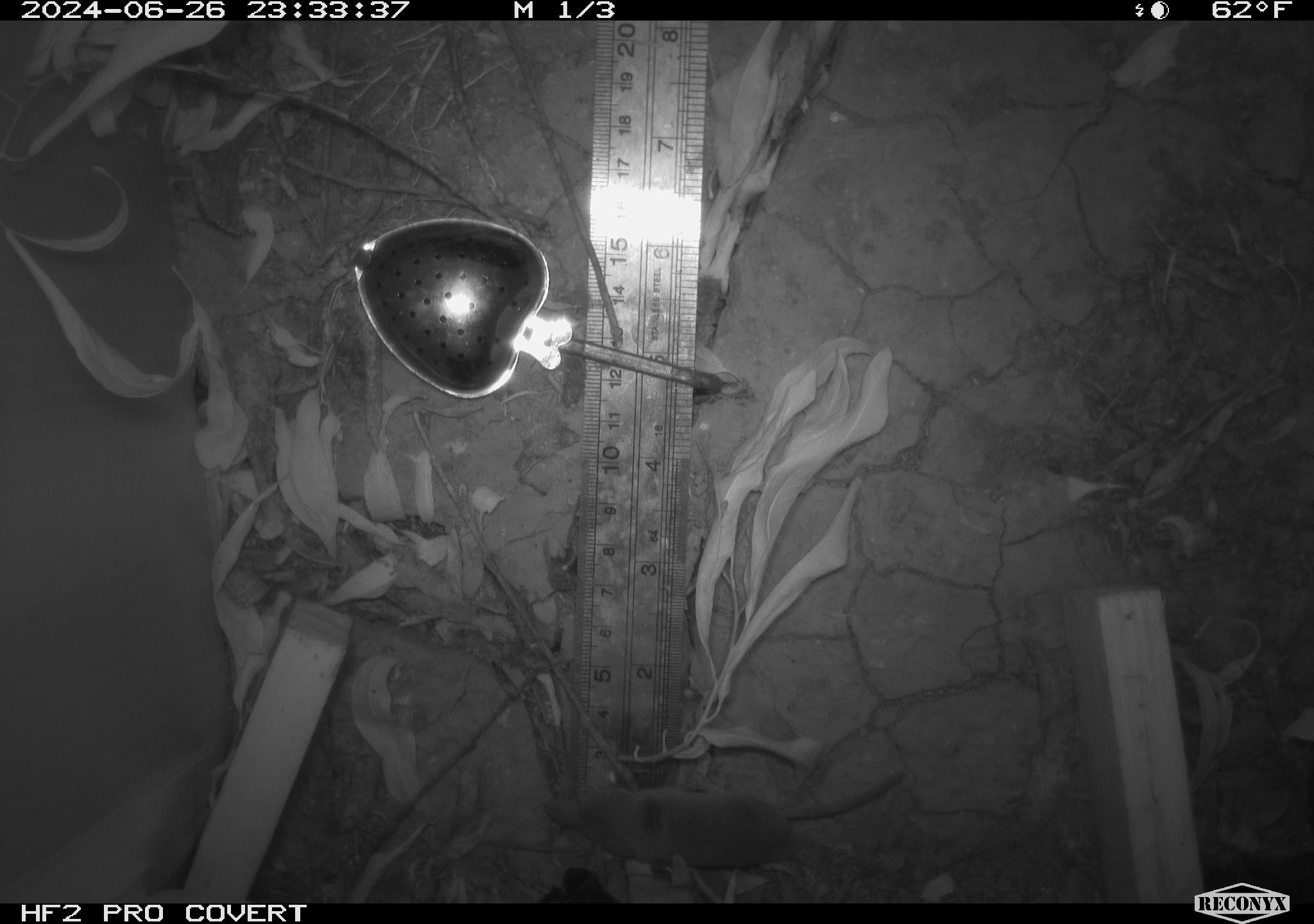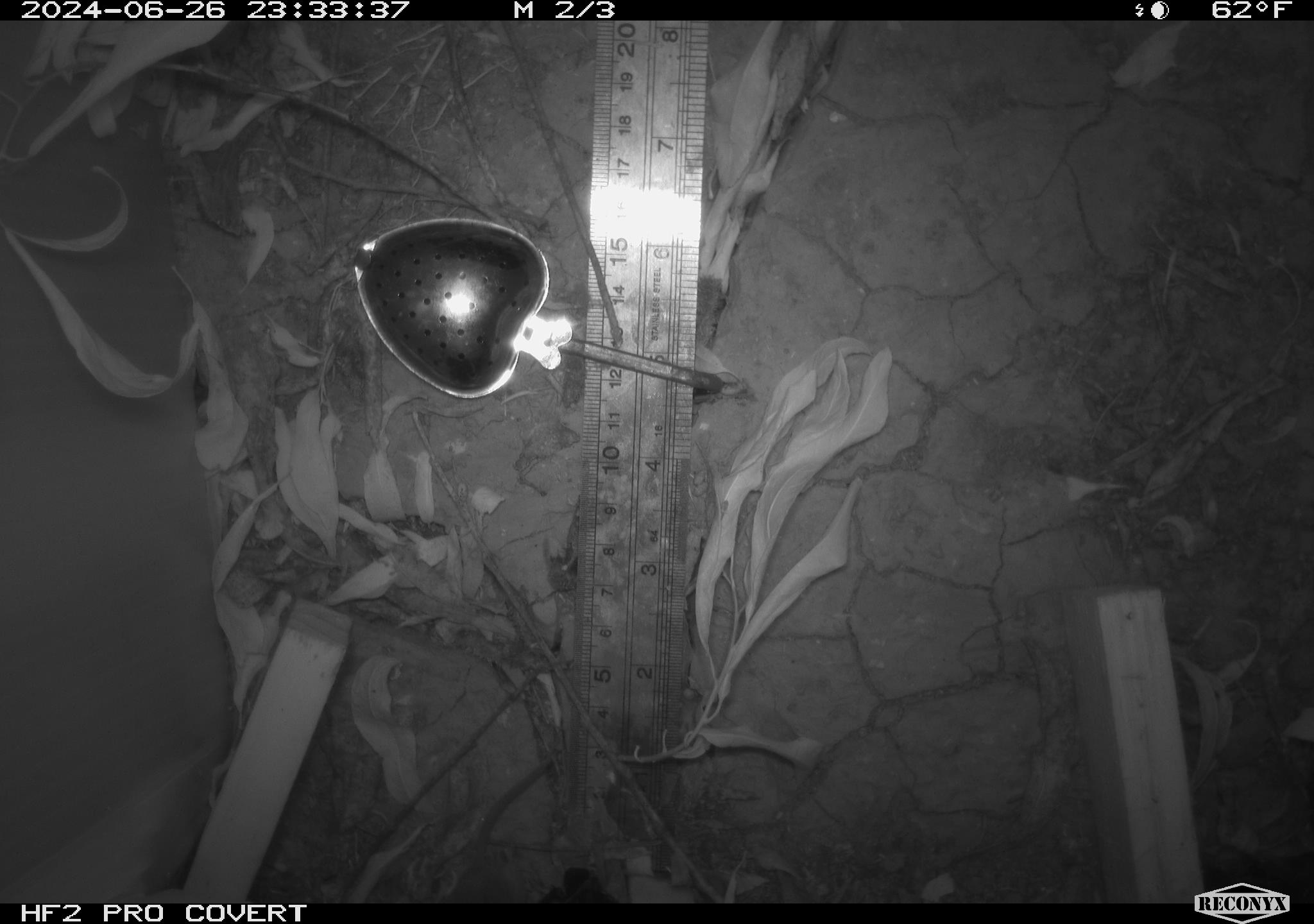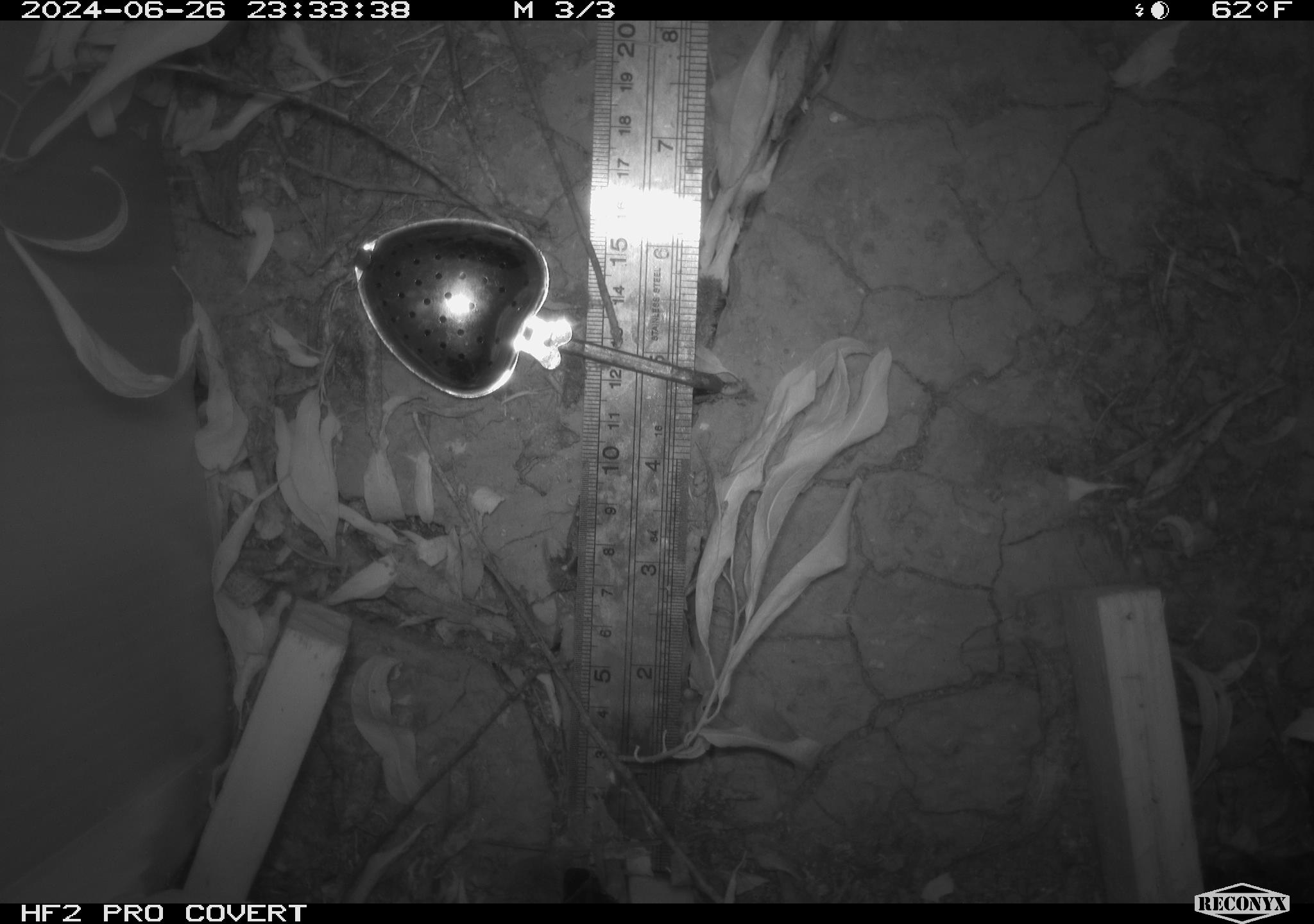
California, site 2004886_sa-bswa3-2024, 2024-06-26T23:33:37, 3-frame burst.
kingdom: Animalia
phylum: Chordata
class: Mammalia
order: Rodentia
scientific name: Rodentia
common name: mouse species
Mouse species (Rodentia).